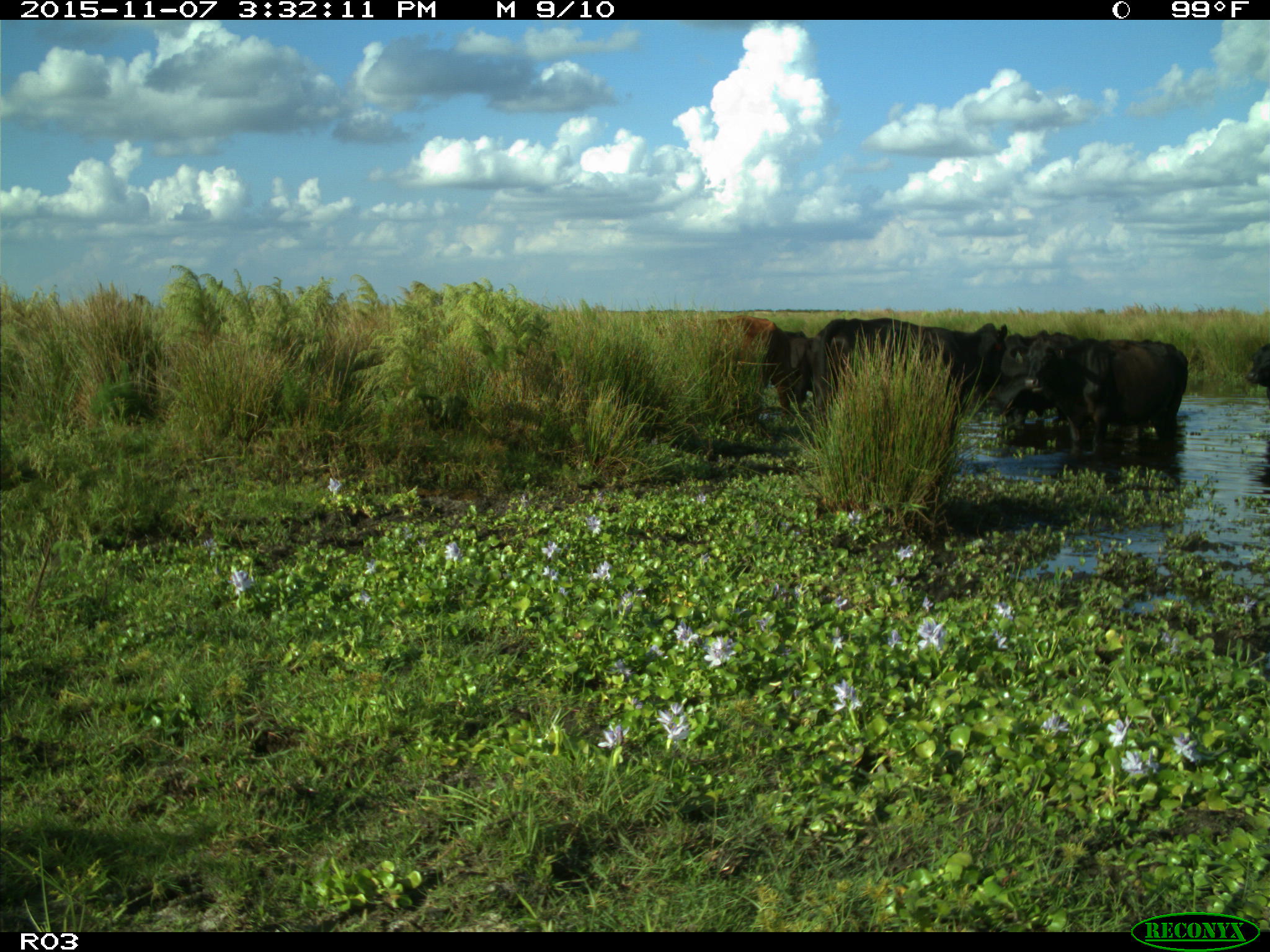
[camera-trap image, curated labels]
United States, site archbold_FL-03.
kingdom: Animalia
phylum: Chordata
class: Mammalia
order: Artiodactyla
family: Bovidae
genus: Bos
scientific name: Bos taurus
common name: domestic cow